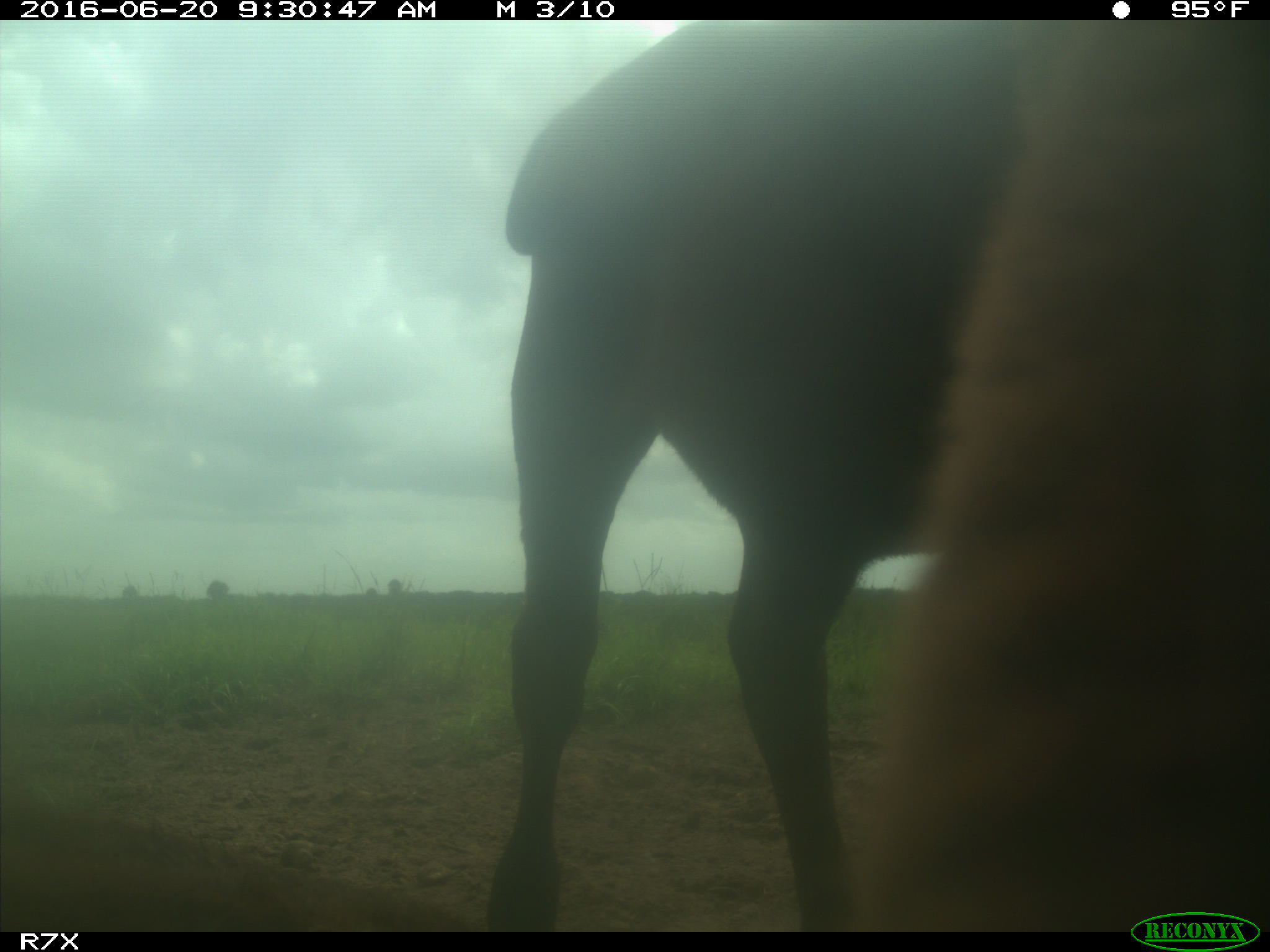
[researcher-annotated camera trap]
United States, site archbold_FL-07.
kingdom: Animalia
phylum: Chordata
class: Mammalia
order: Artiodactyla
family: Bovidae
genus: Bos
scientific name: Bos taurus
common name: domestic cow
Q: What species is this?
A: Bos taurus (domestic cow).